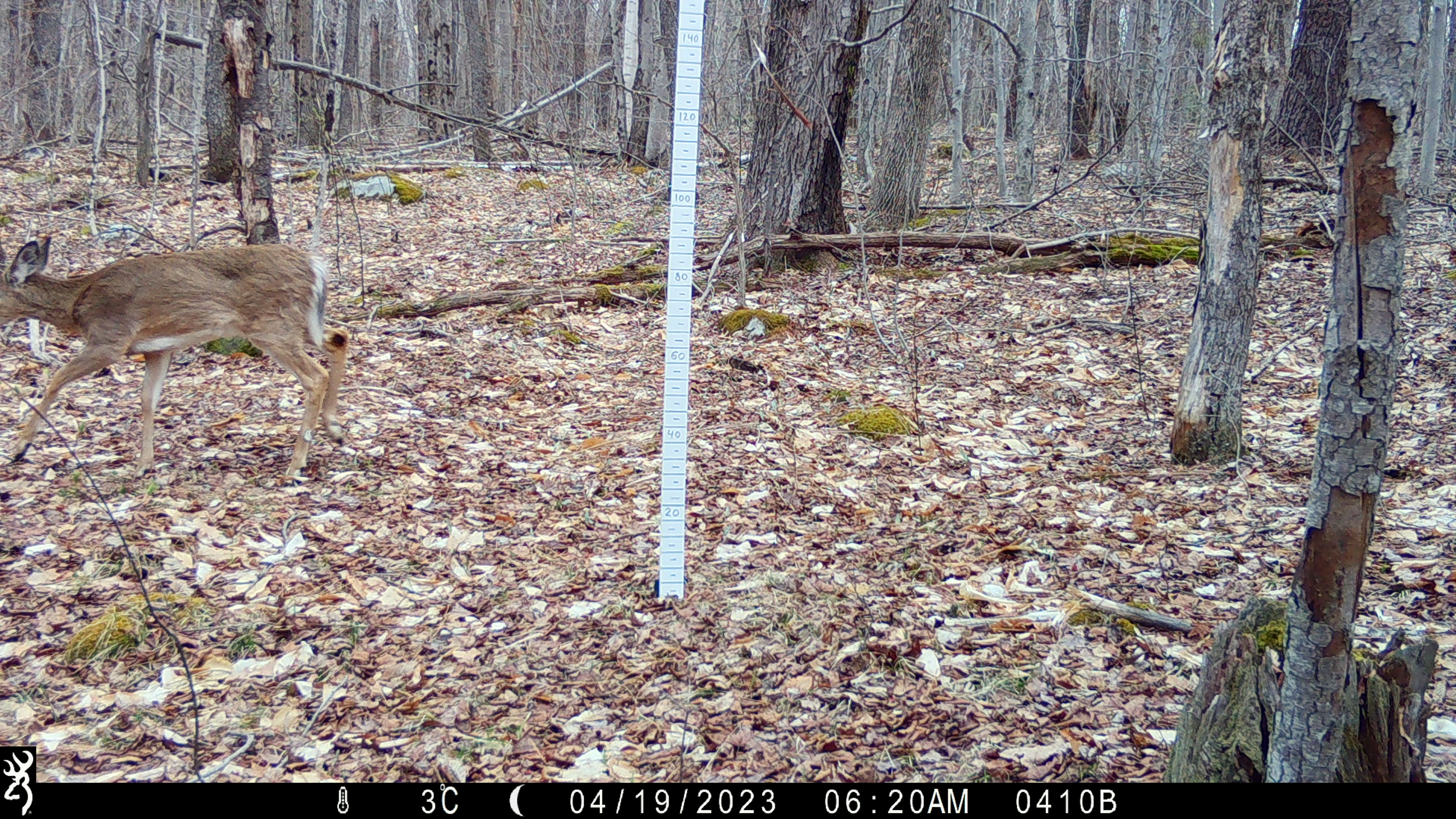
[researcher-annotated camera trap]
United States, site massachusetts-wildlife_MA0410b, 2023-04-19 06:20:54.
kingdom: Animalia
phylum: Chordata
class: Mammalia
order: Artiodactyla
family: Cervidae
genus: Odocoileus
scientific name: Odocoileus virginianus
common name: white-tailed deer